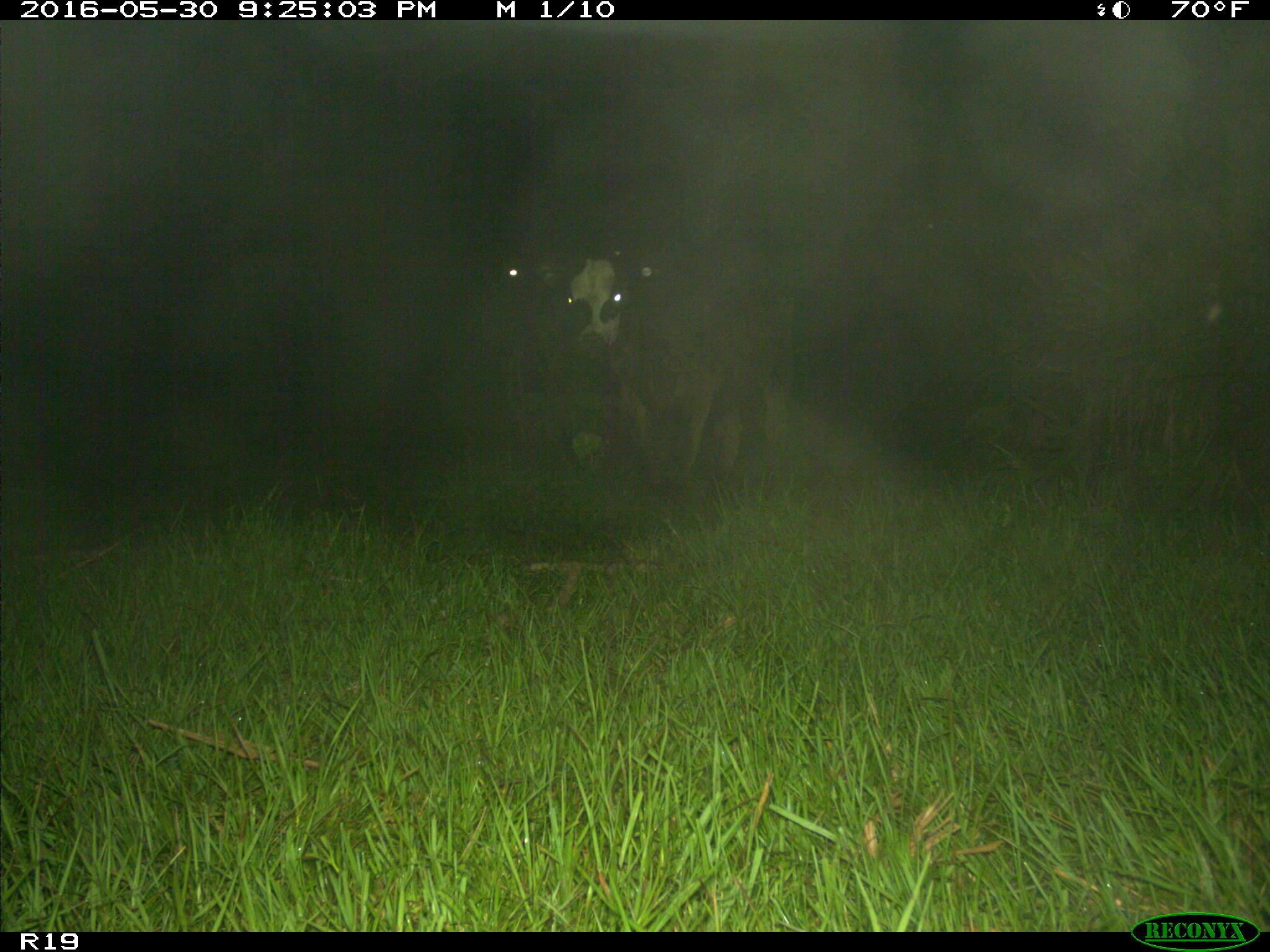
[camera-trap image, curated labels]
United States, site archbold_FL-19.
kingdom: Animalia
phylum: Chordata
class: Mammalia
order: Artiodactyla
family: Bovidae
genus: Bos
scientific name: Bos taurus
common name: domestic cow